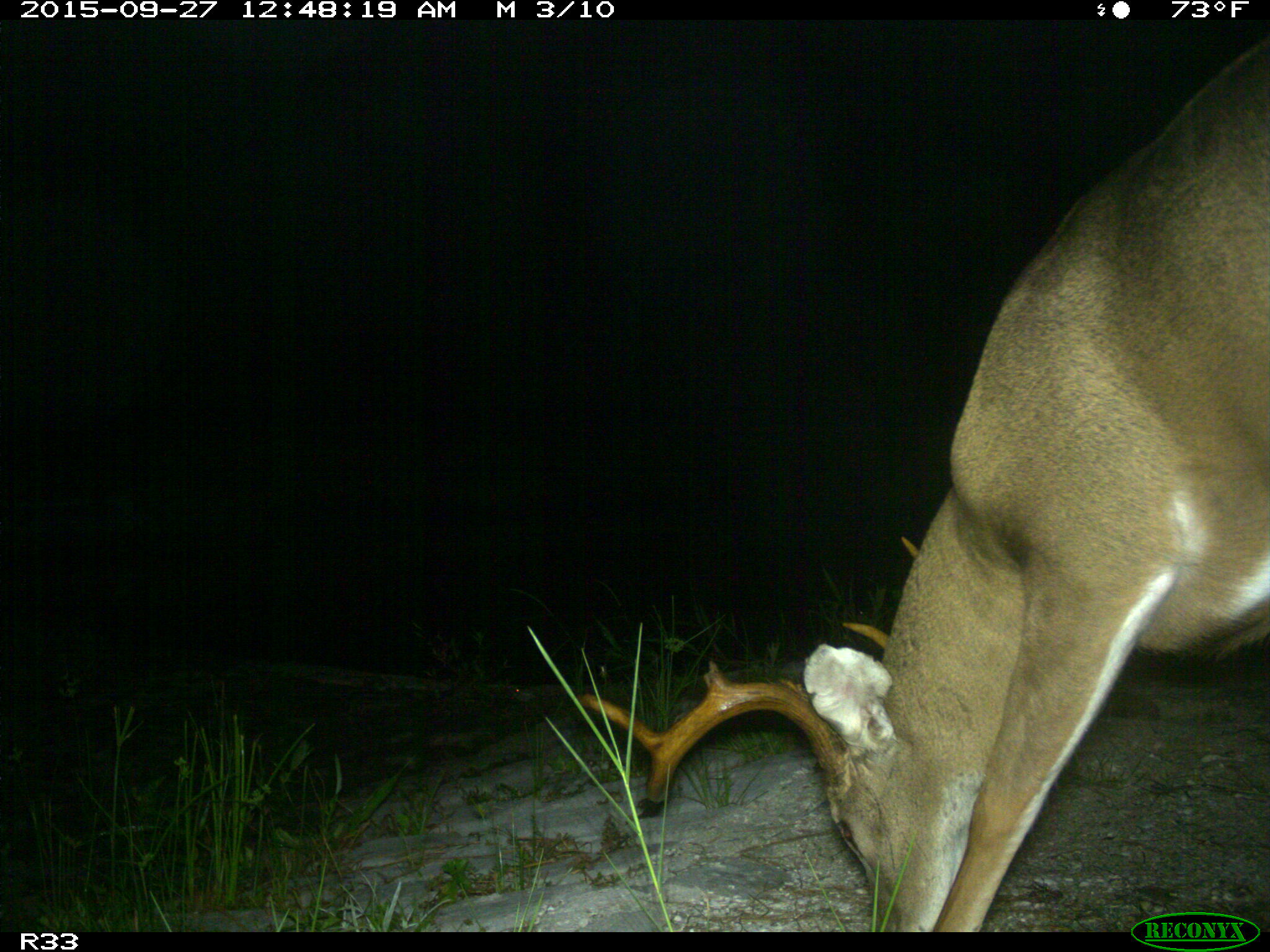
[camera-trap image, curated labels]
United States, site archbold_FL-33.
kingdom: Animalia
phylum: Chordata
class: Mammalia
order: Artiodactyla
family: Cervidae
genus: Odocoileus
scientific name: Odocoileus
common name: deer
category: unidentified deer